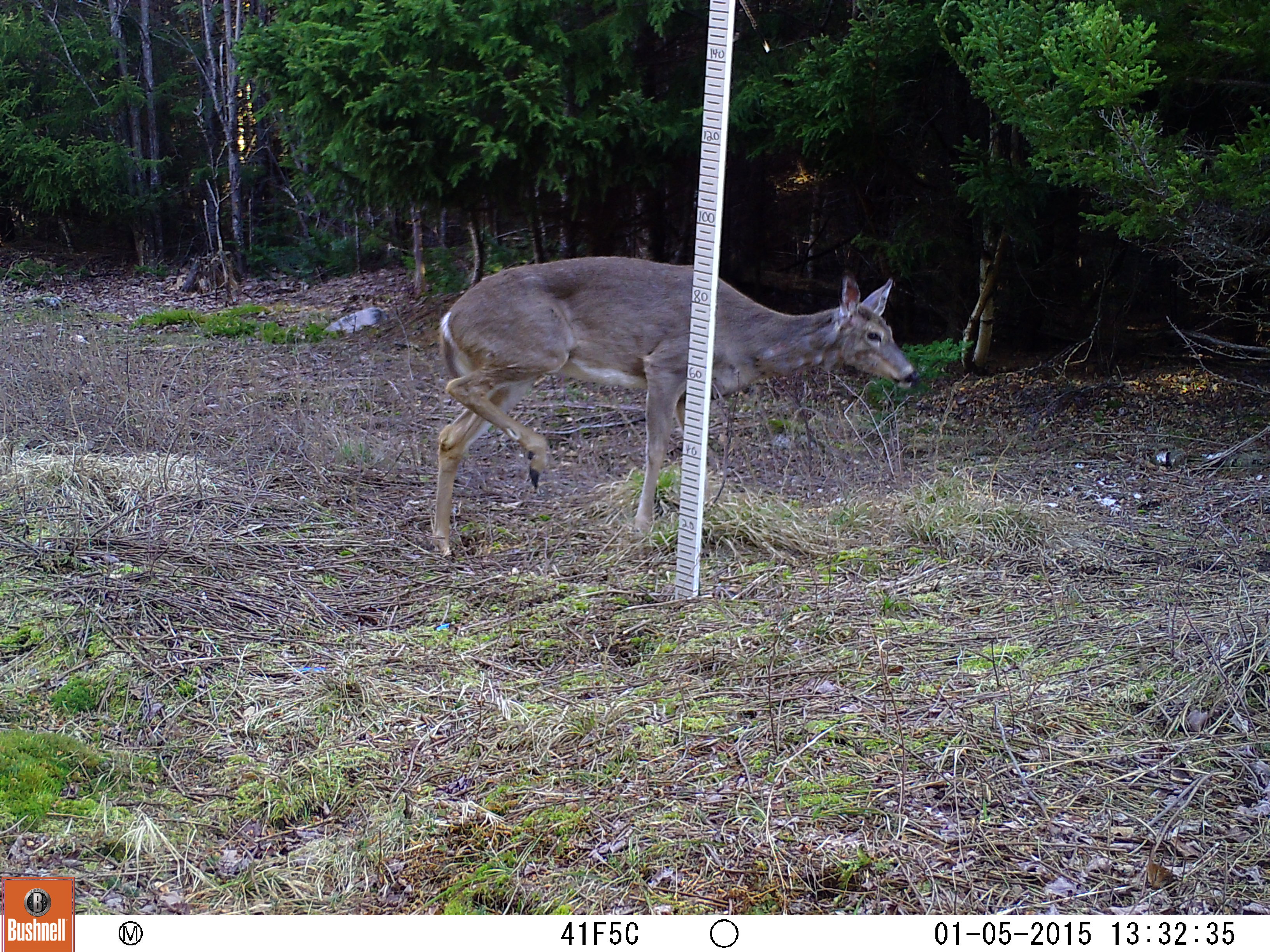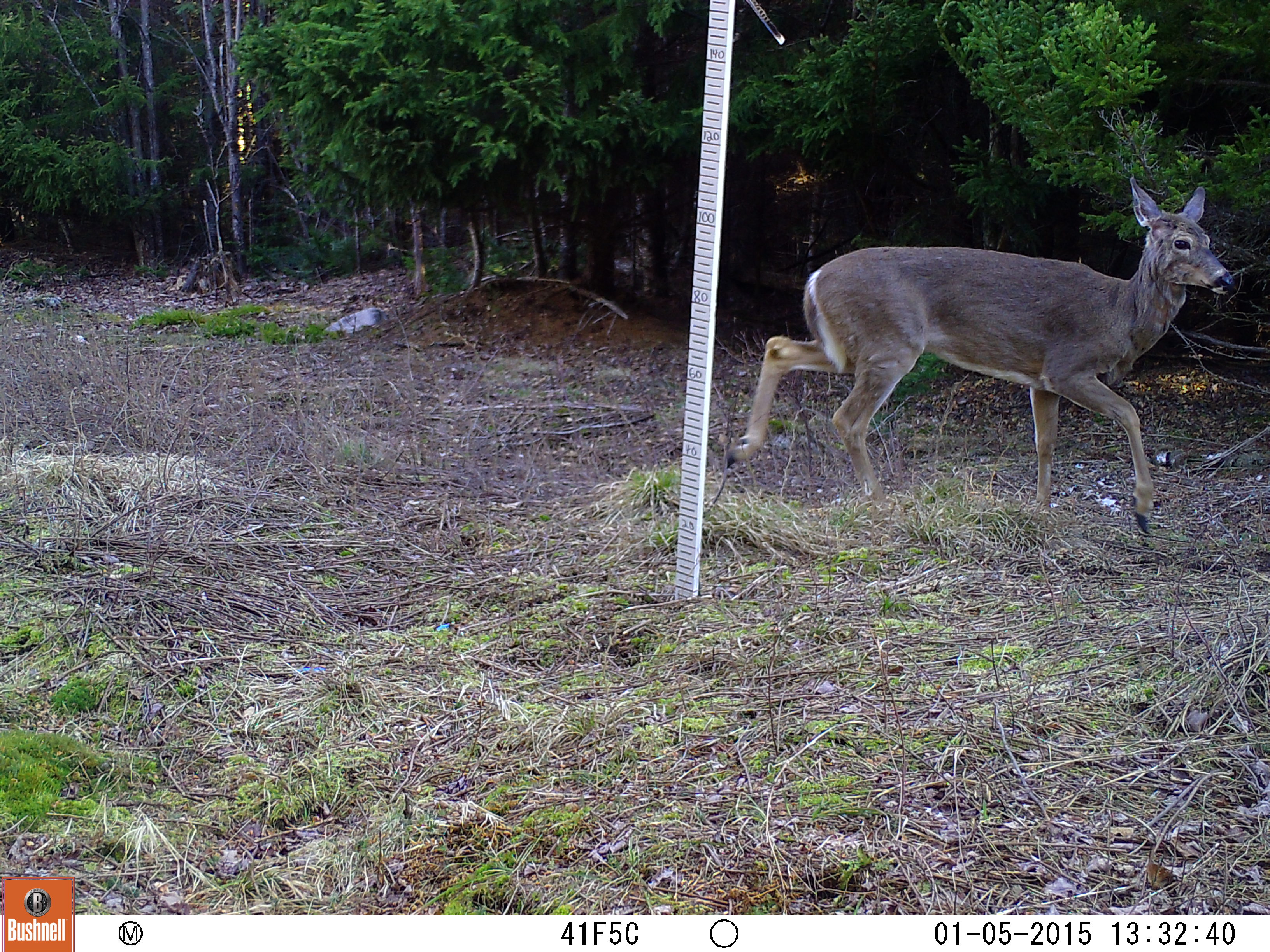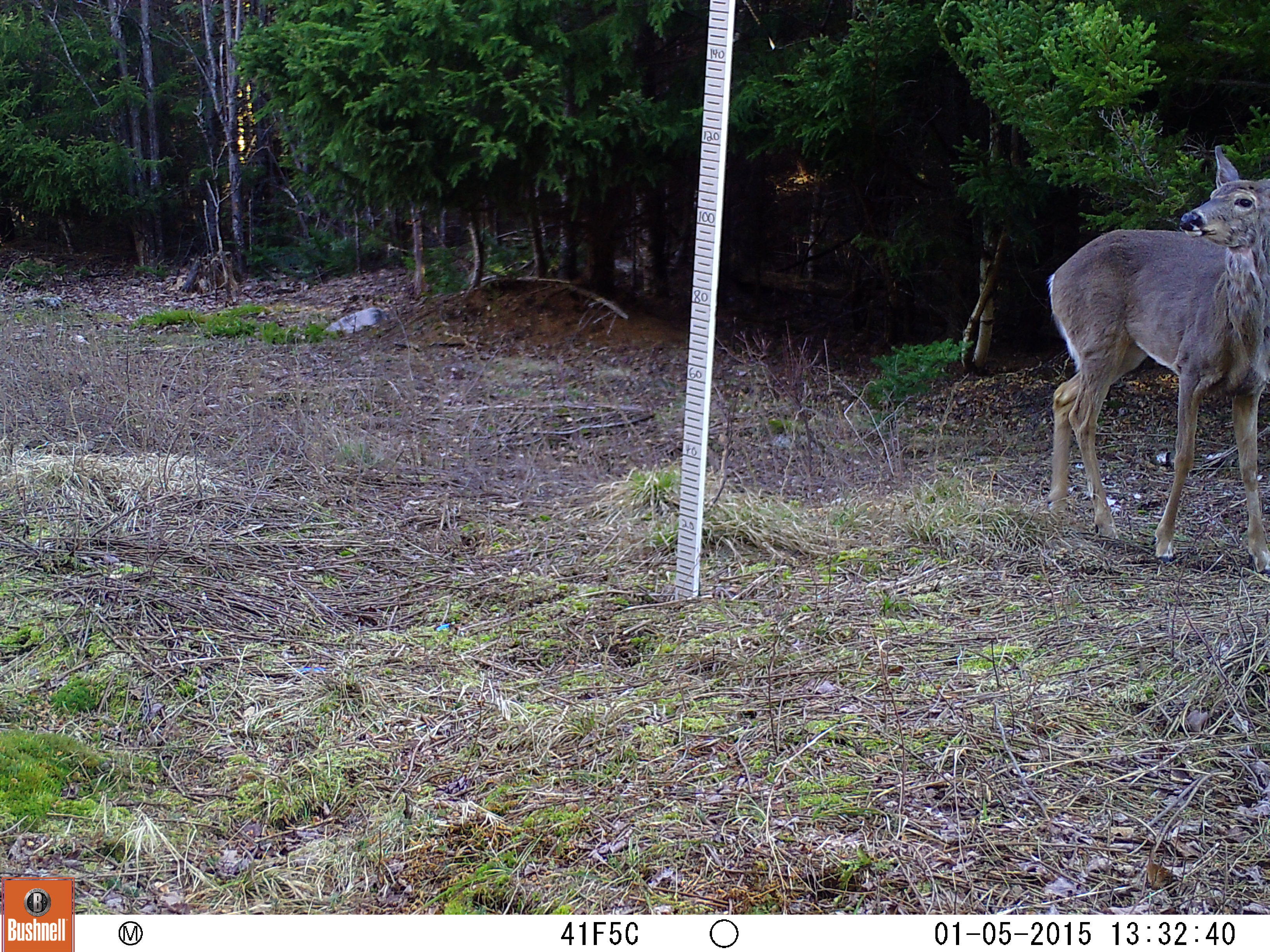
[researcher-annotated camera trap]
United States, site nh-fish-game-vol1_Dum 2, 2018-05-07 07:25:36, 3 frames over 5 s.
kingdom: Animalia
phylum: Chordata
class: Mammalia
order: Artiodactyla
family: Cervidae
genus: Odocoileus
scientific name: Odocoileus virginianus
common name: white-tailed deer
White-tailed deer (Odocoileus virginianus).